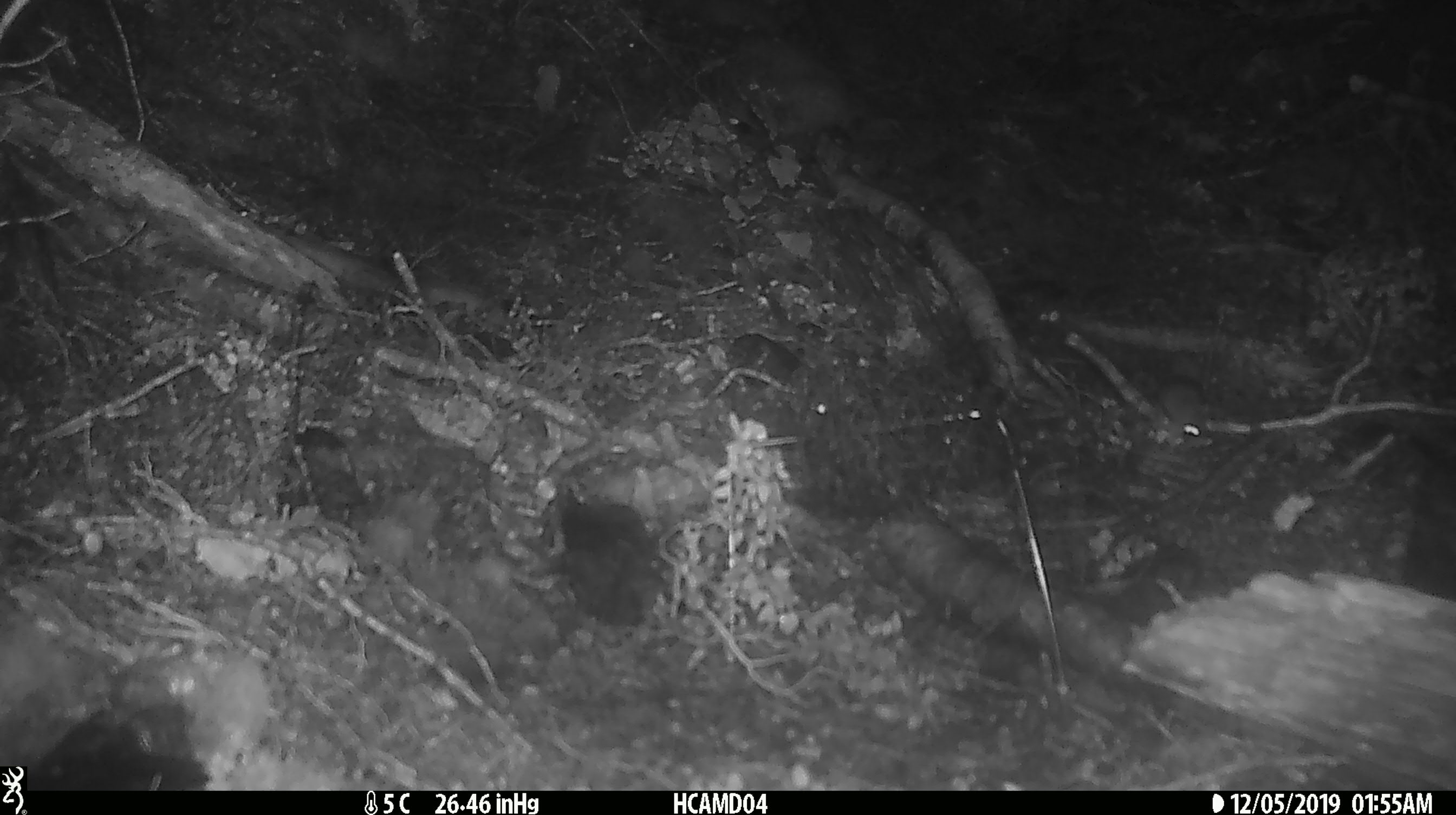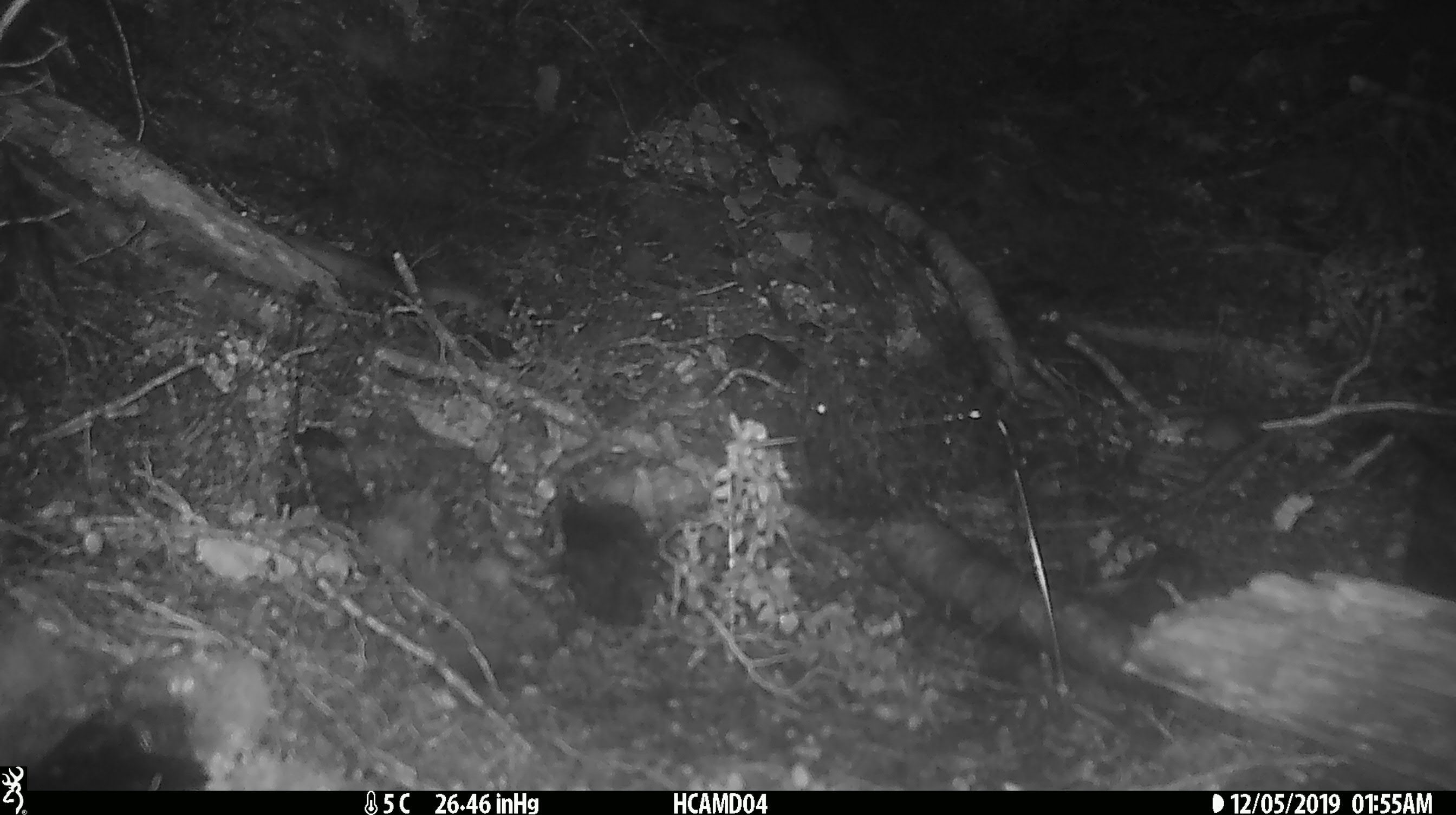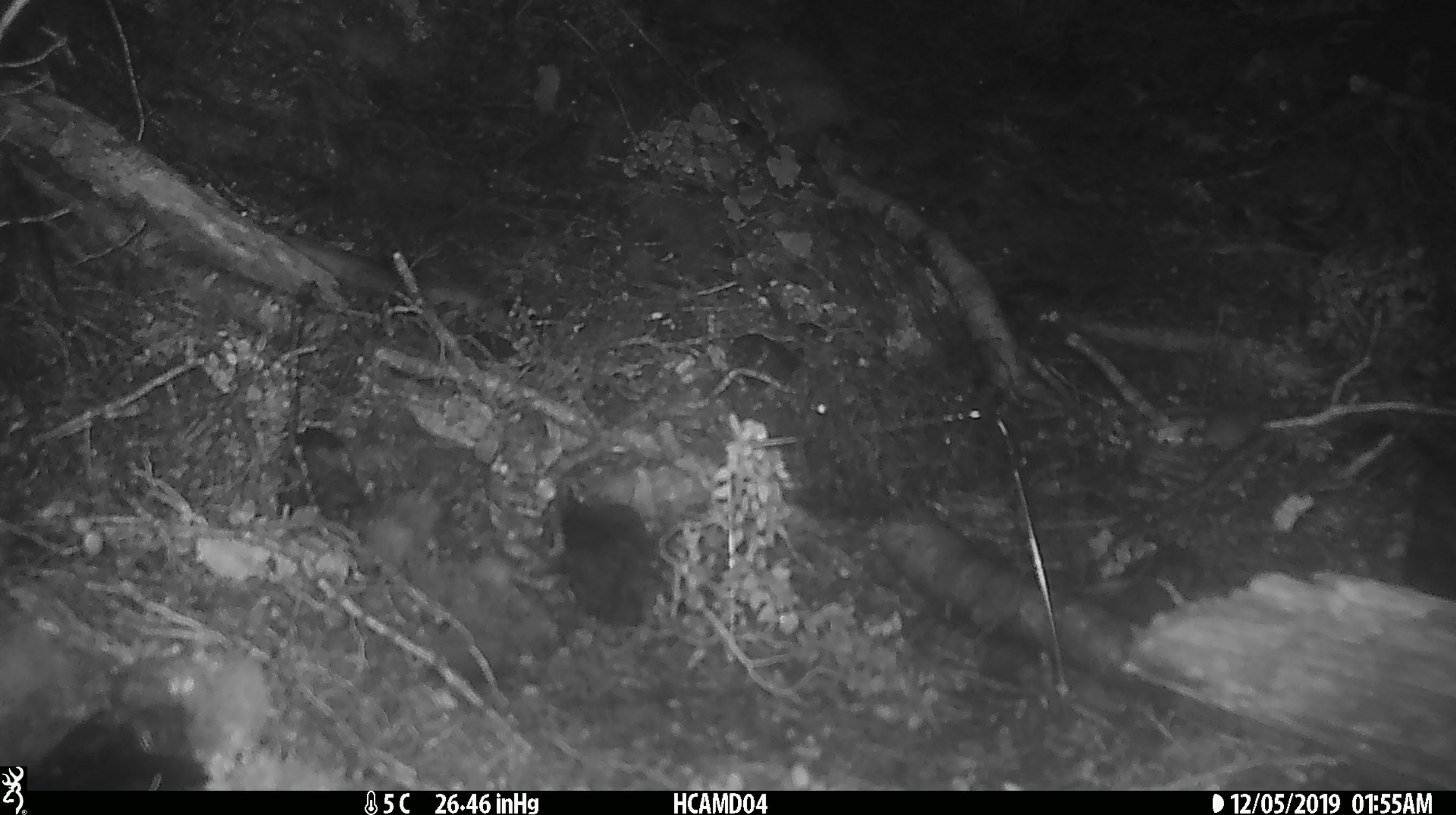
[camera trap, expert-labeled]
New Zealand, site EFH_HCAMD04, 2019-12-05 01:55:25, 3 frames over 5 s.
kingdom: Animalia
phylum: Chordata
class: Mammalia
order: Rodentia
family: Muridae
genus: Mus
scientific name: Mus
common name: mouse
Mouse (Mus).